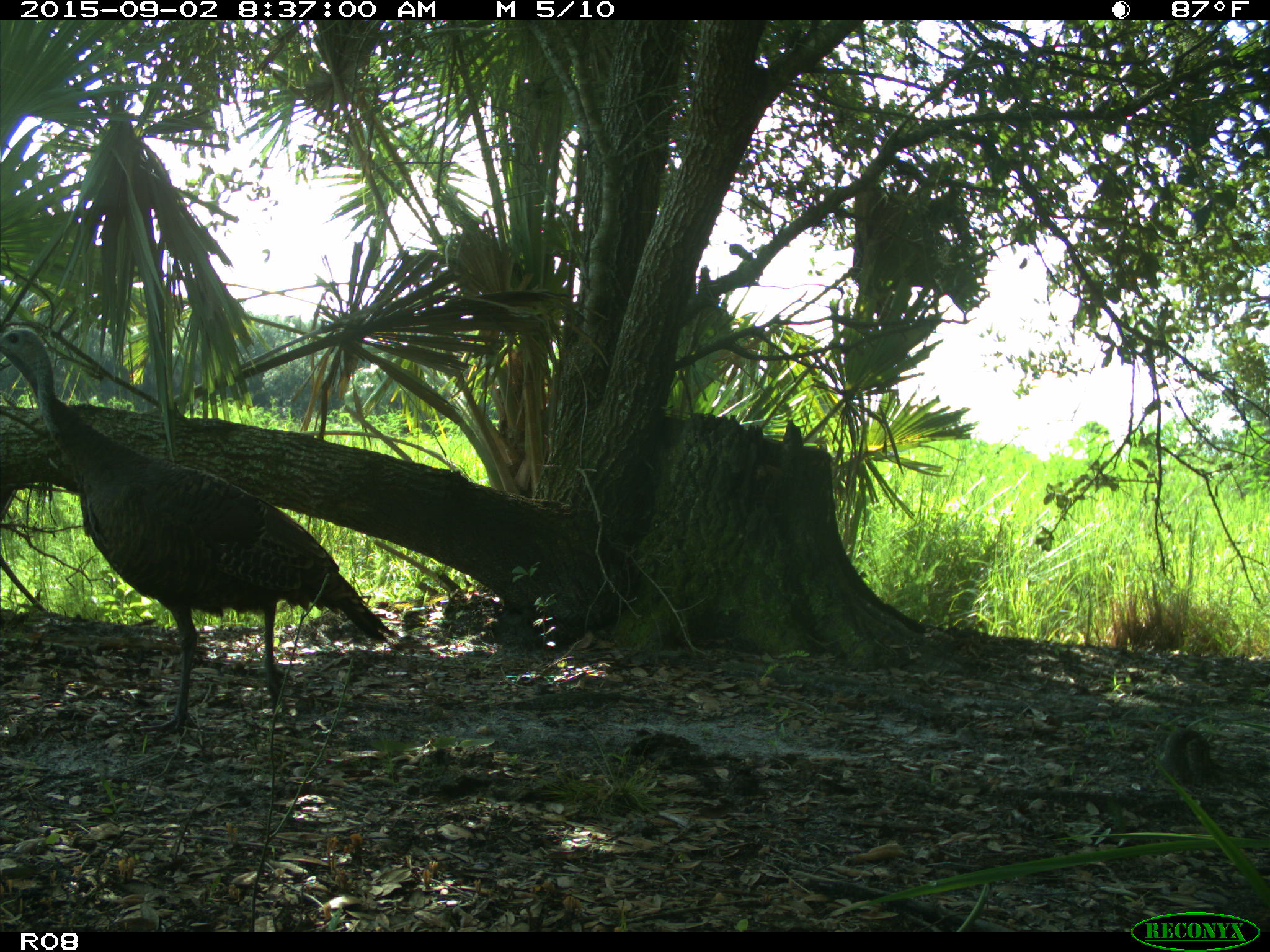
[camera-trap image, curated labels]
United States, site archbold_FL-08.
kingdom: Animalia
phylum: Chordata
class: Aves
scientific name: Aves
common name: birds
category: unidentified bird